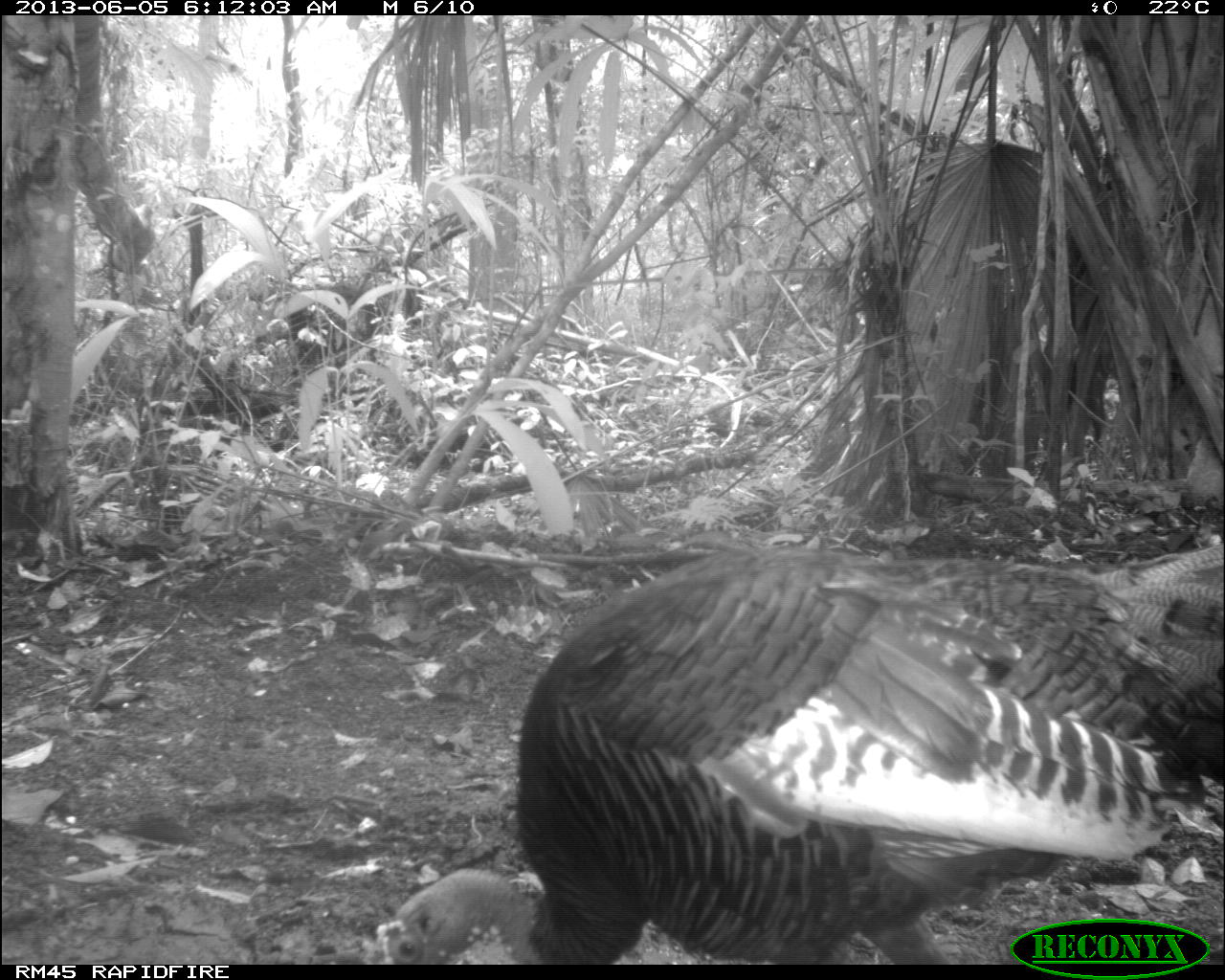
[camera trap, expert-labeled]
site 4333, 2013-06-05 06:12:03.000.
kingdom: Animalia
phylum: Chordata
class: Aves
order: Galliformes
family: Phasianidae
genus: Meleagris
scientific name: Meleagris ocellata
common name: ocellated turkey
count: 1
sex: female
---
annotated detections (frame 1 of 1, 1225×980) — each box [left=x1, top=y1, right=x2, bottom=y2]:
meleagris ocellata: [left=373, top=543, right=1225, bottom=963]